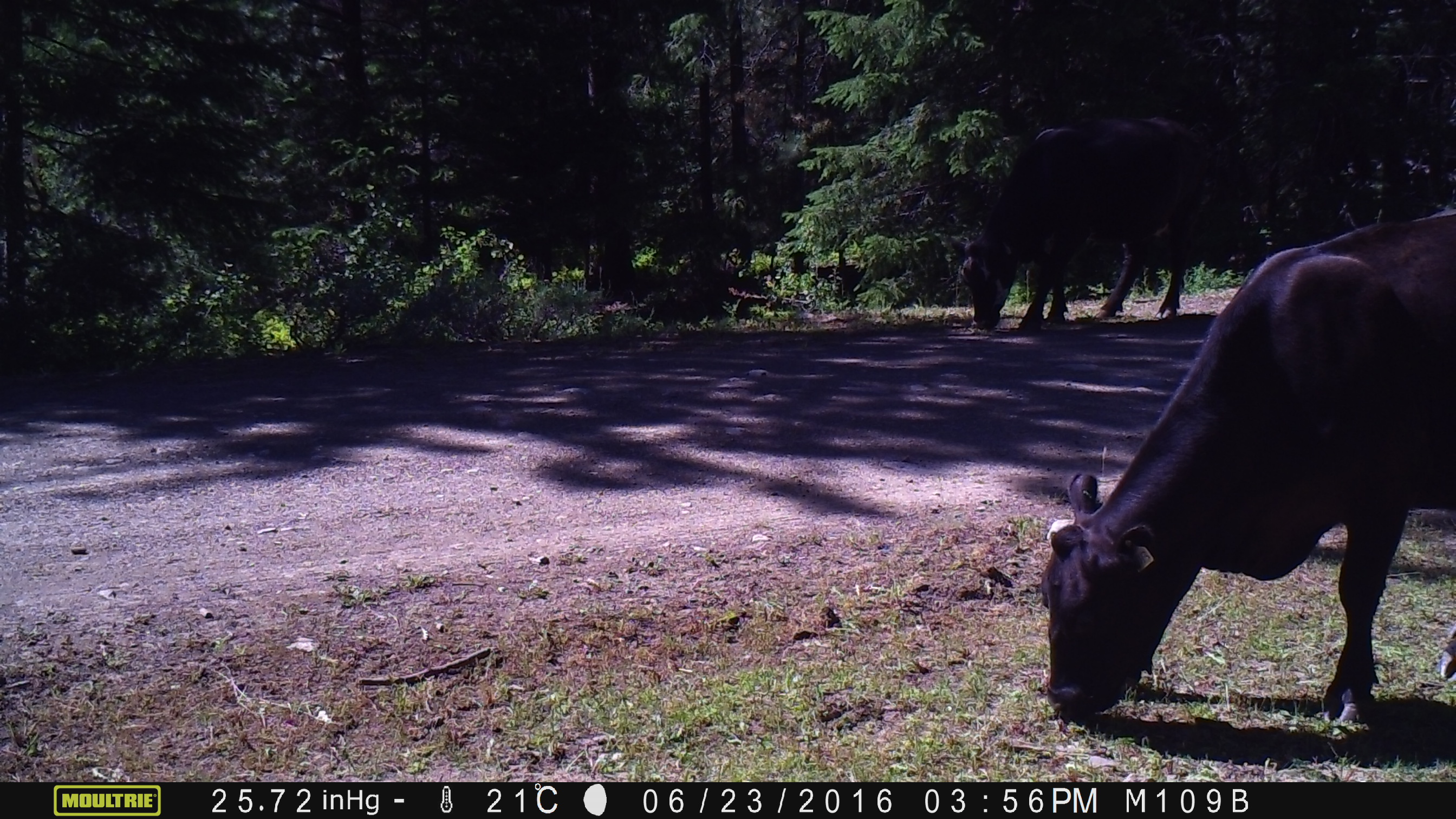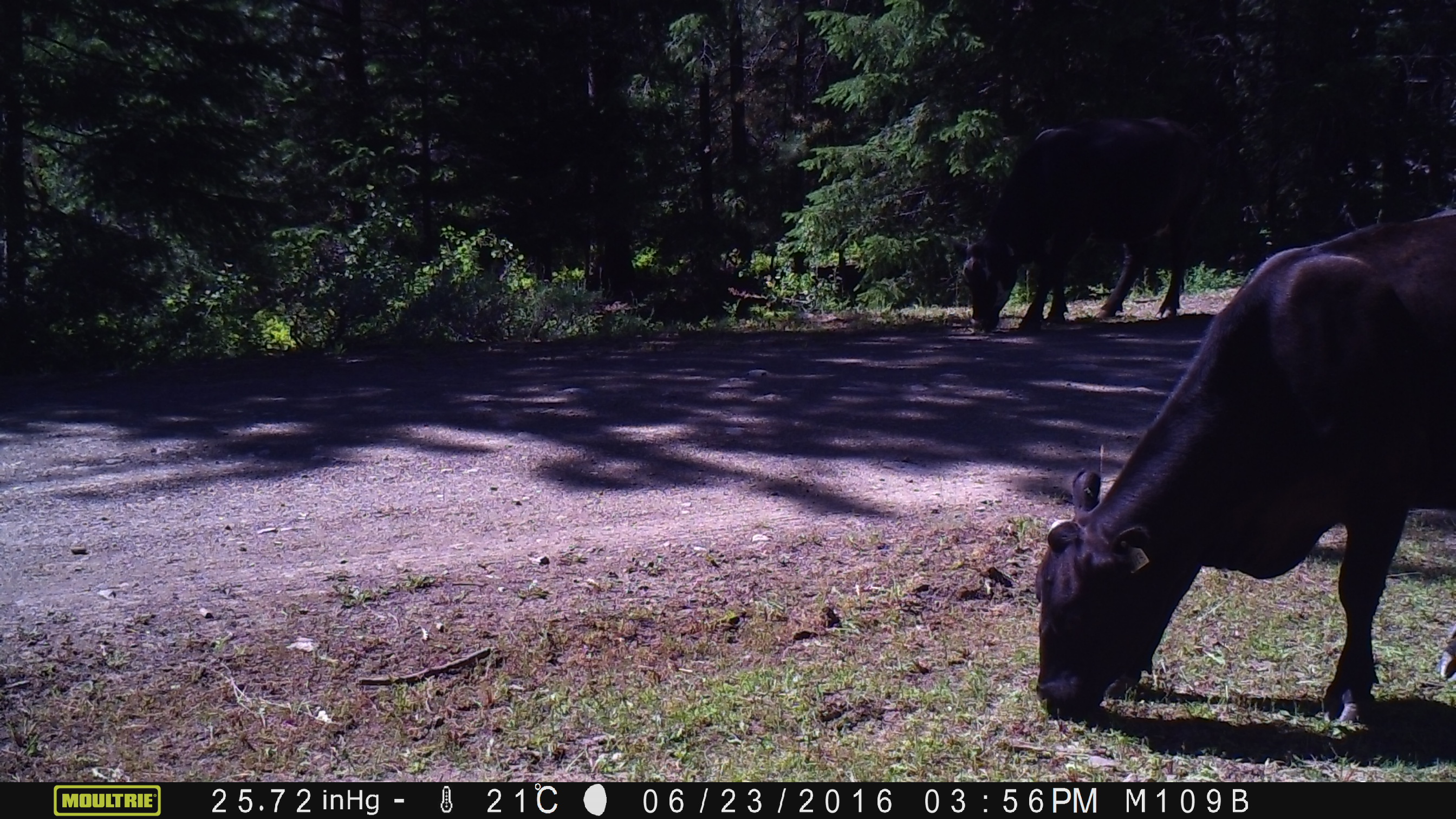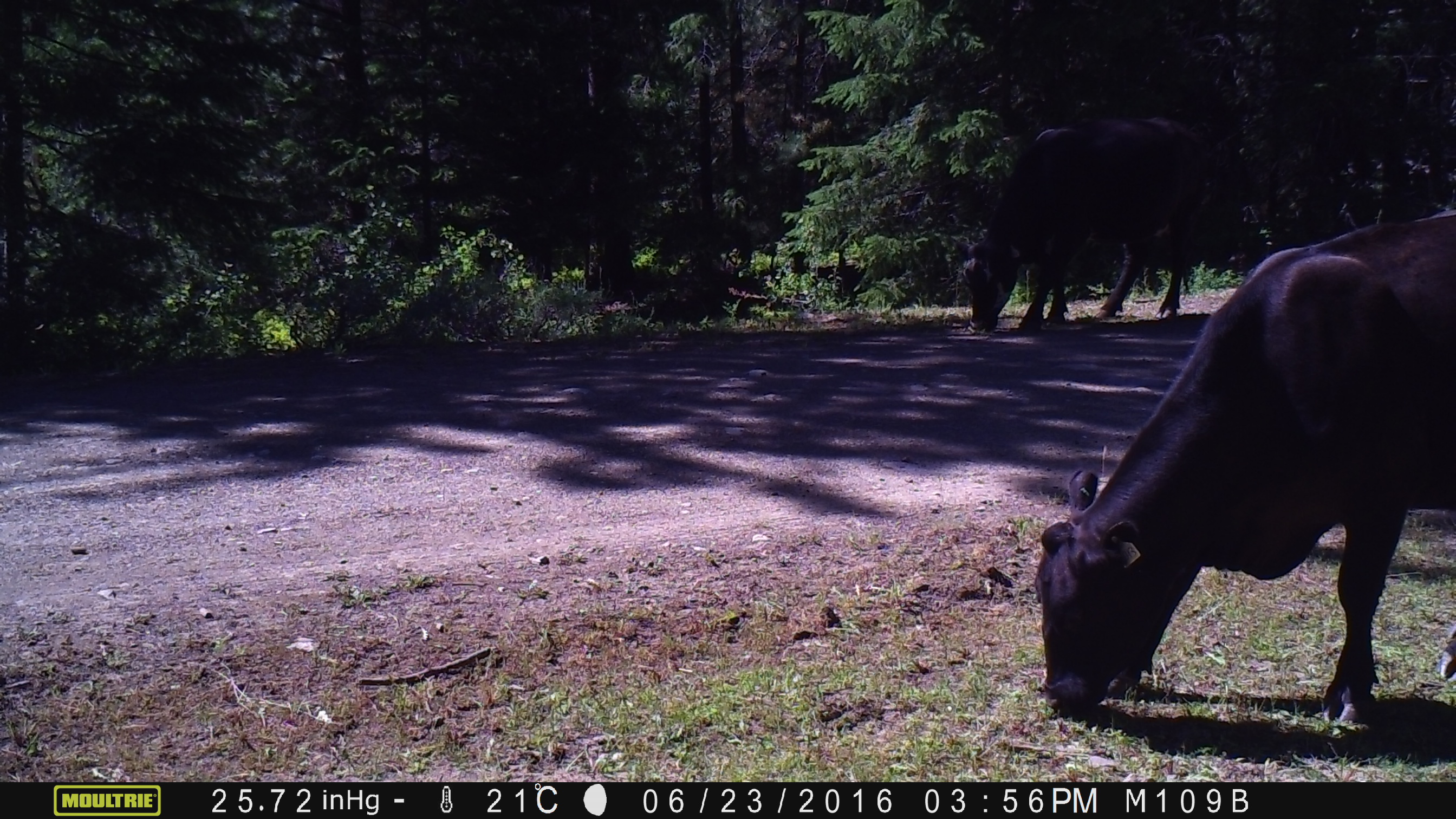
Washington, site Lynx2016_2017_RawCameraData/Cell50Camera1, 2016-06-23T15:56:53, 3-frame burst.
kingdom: Animalia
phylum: Chordata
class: Mammalia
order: Artiodactyla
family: Bovidae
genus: Bos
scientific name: Bos taurus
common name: domestic cattle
Domestic cattle (Bos taurus). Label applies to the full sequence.